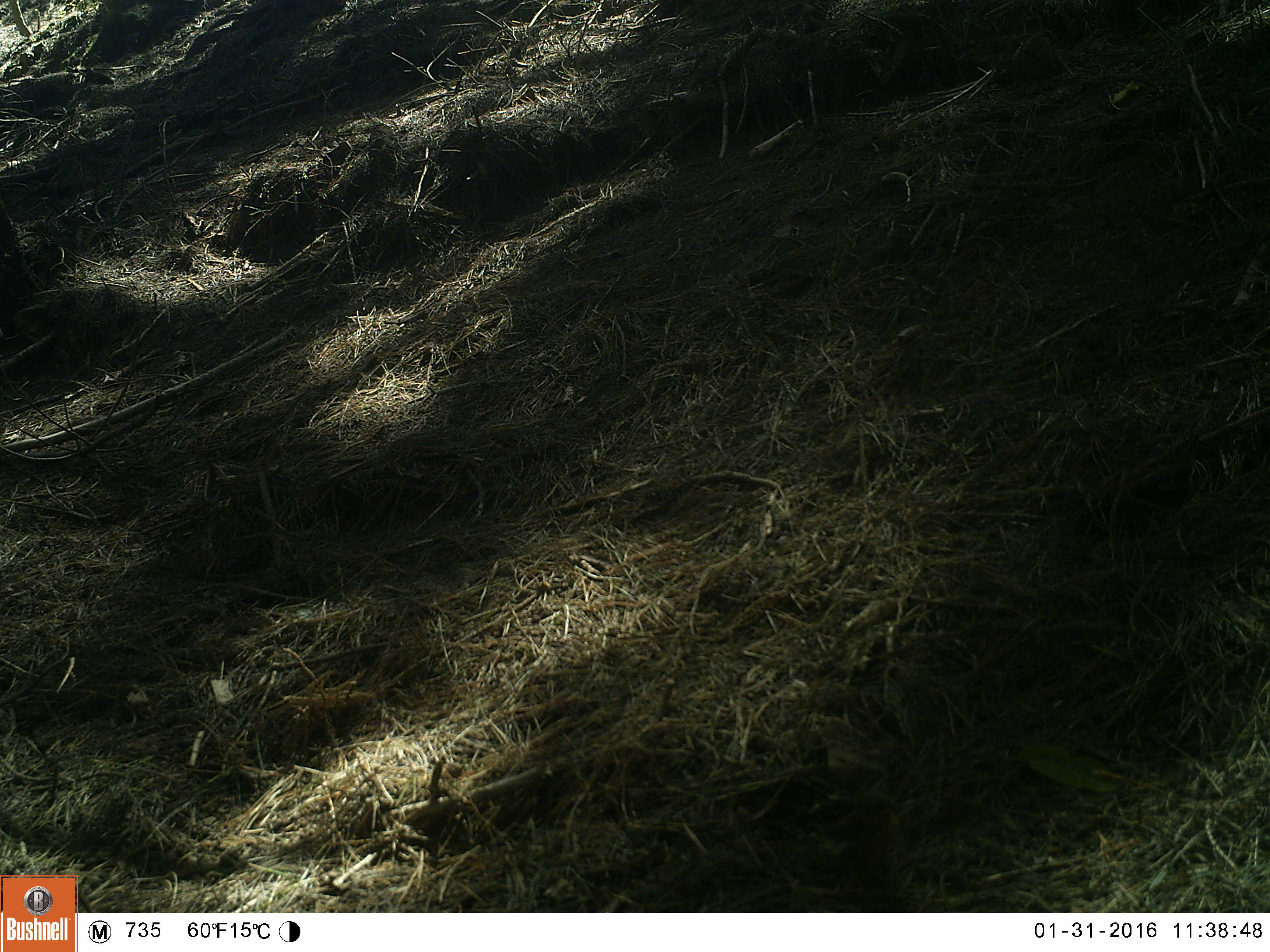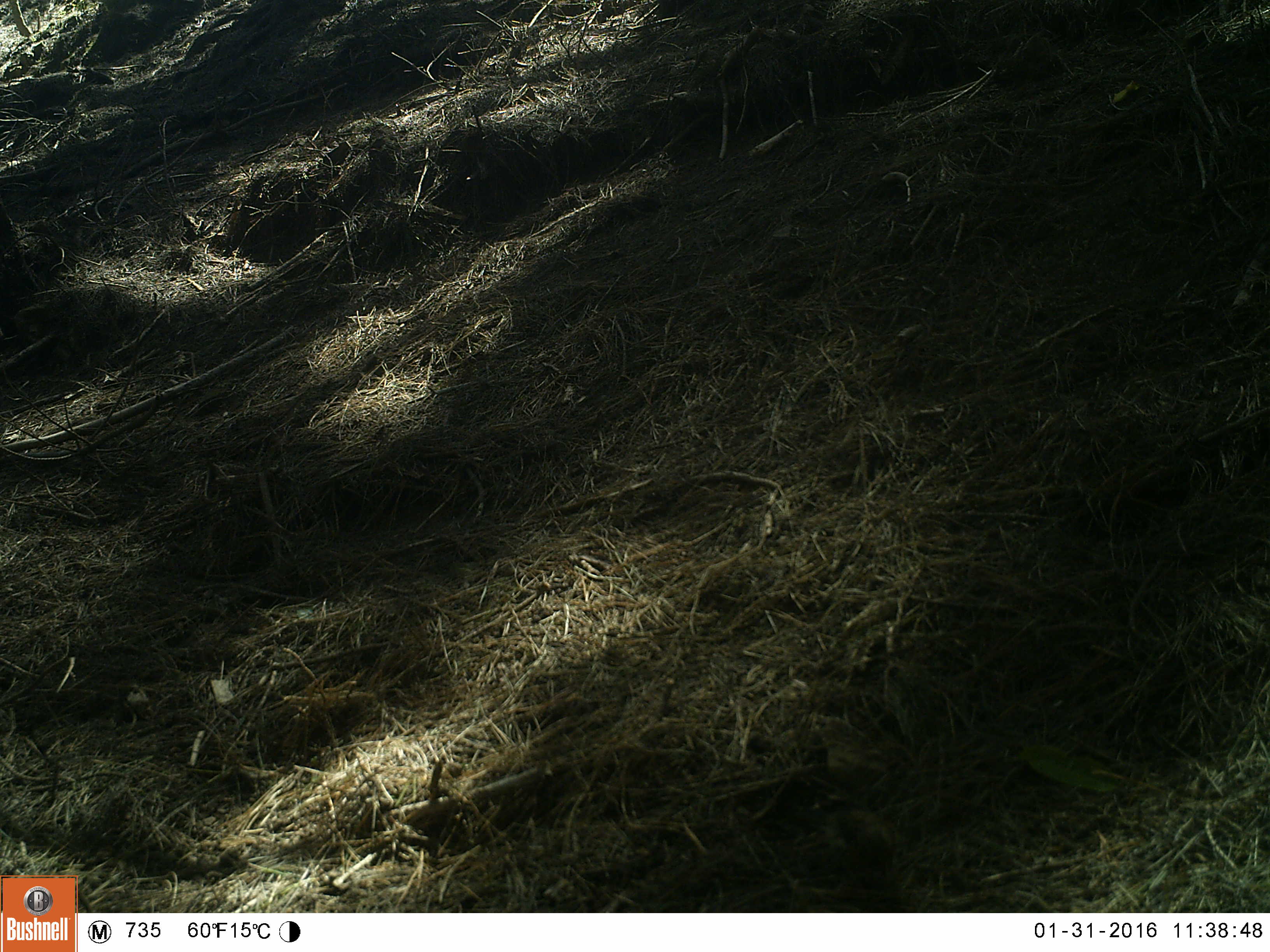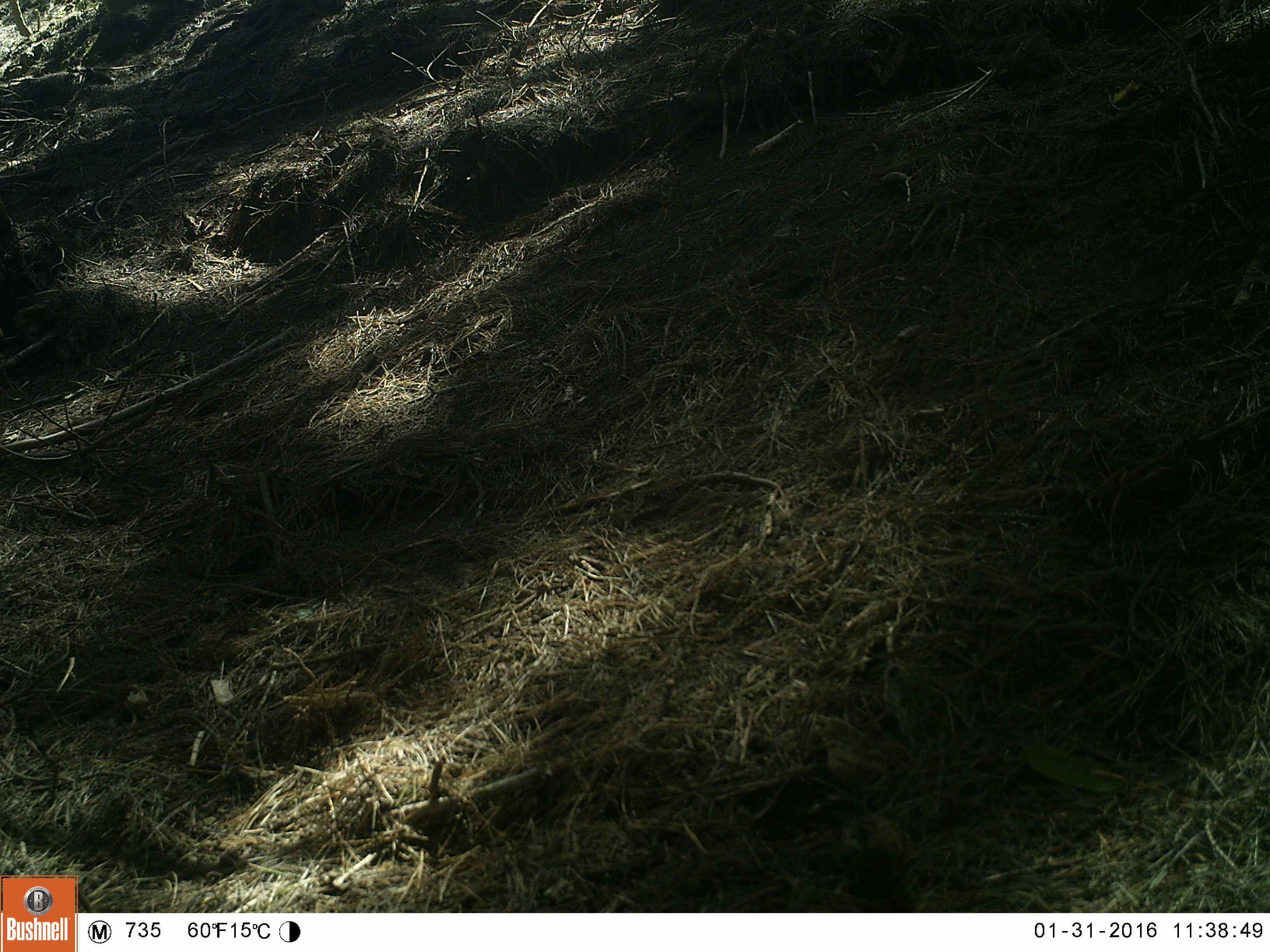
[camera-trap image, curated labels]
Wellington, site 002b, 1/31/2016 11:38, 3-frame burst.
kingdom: Animalia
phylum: Chordata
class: Aves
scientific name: Aves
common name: bird